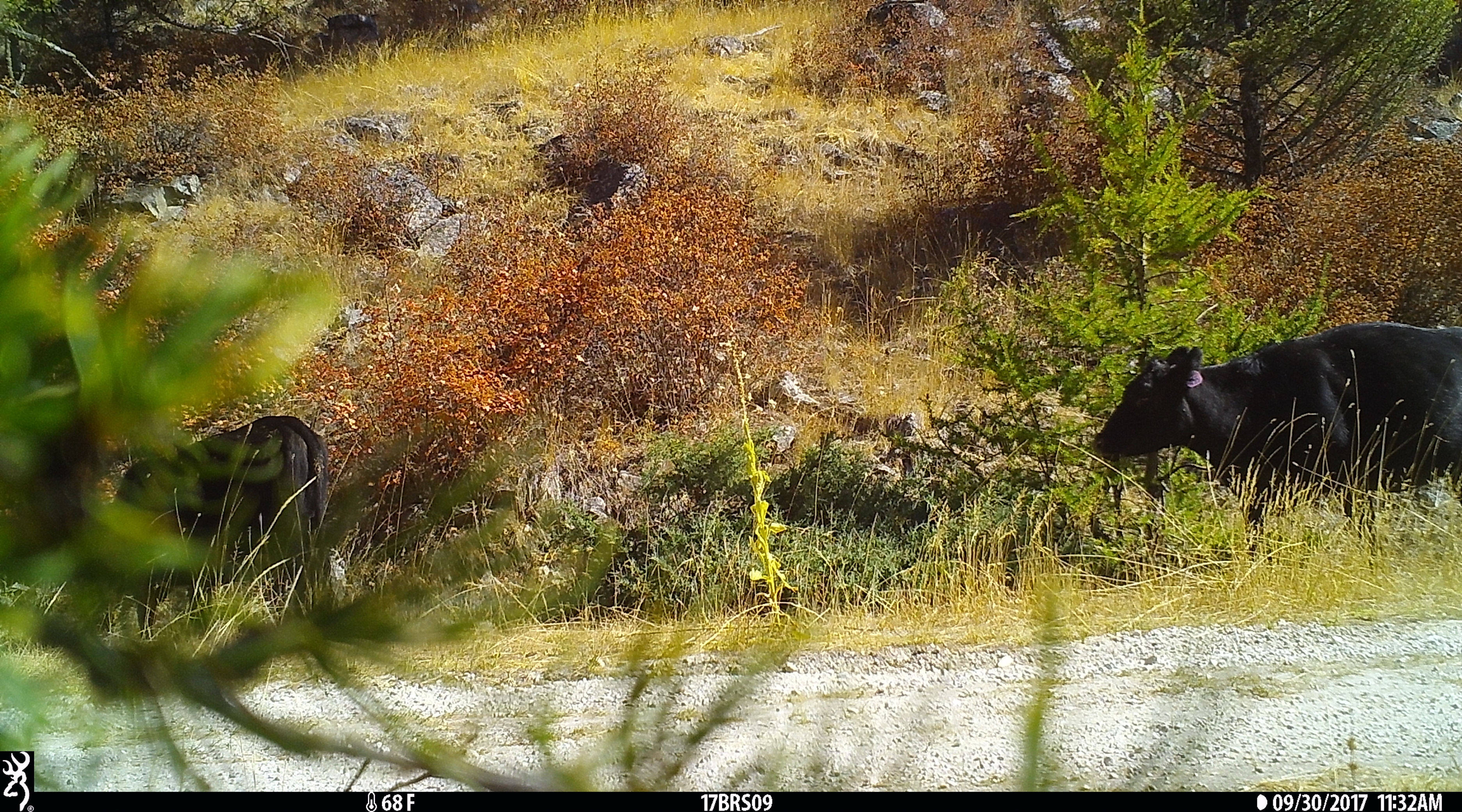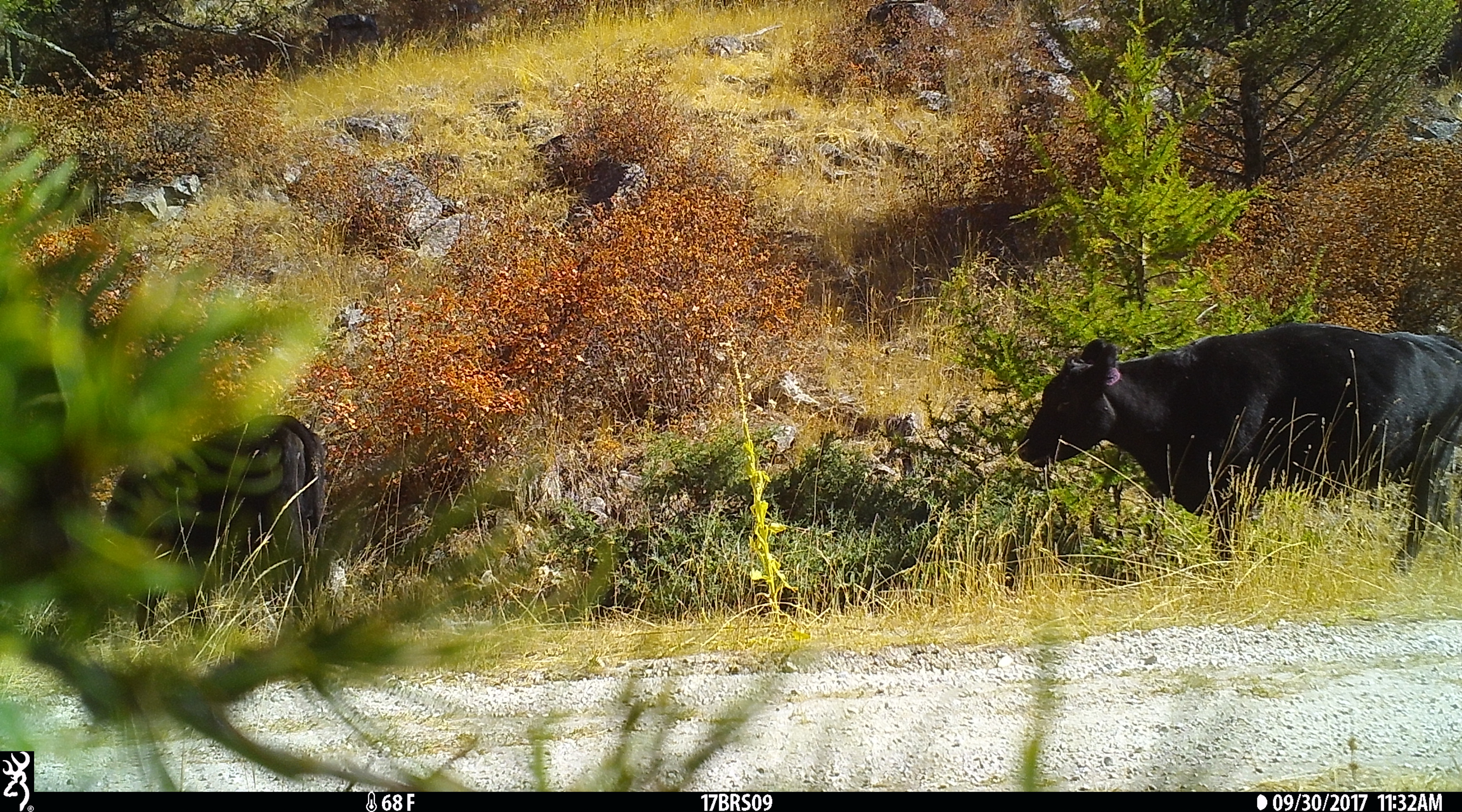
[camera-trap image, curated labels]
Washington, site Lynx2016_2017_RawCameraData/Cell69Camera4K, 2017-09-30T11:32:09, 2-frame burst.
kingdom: Animalia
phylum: Chordata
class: Mammalia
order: Artiodactyla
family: Bovidae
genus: Bos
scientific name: Bos taurus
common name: domestic cattle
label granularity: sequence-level